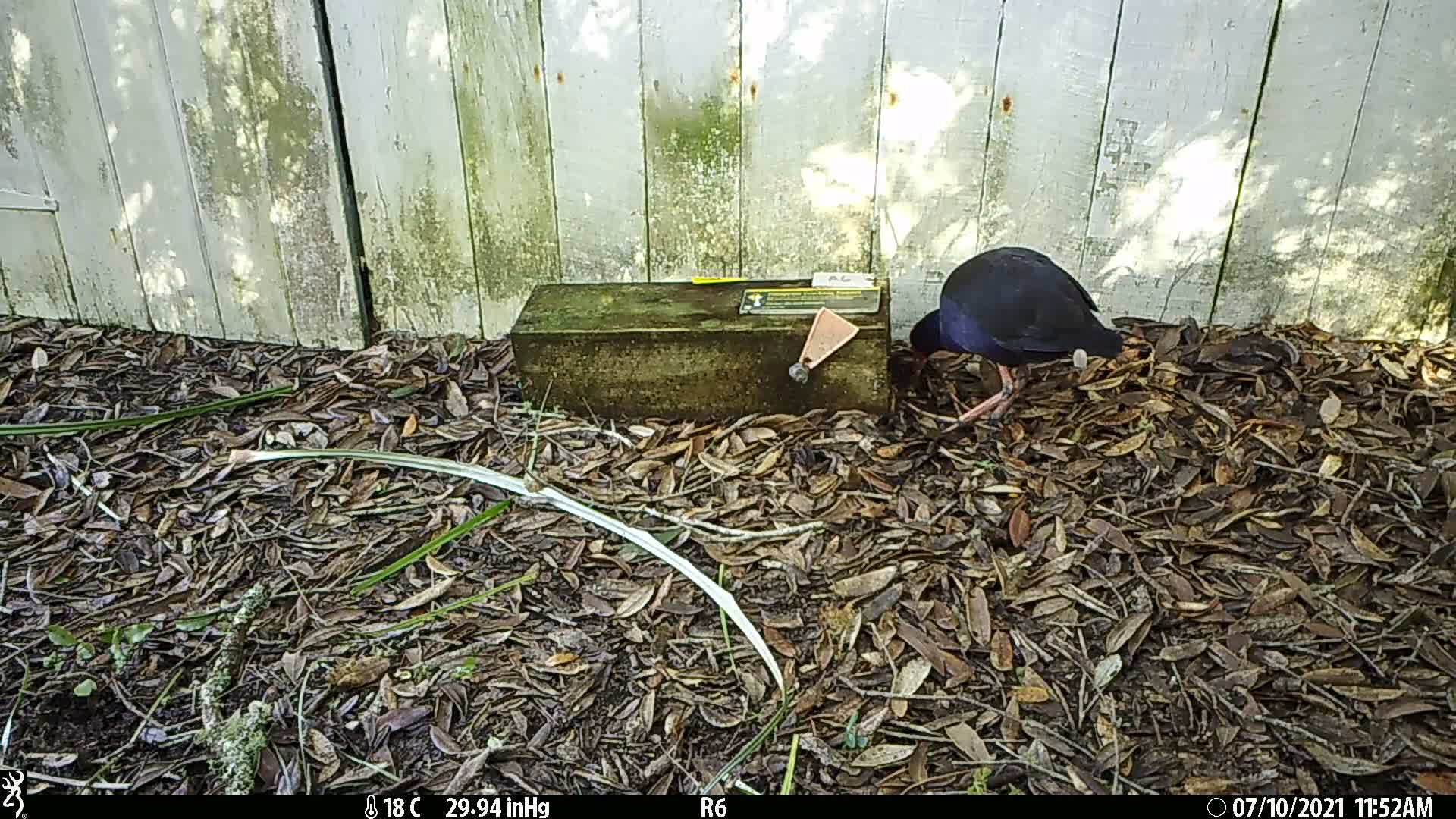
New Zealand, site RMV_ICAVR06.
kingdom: Animalia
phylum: Chordata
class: Aves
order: Gruiformes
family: Rallidae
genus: Porphyrio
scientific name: Porphyrio melanotus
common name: australasian swamphen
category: pukeko